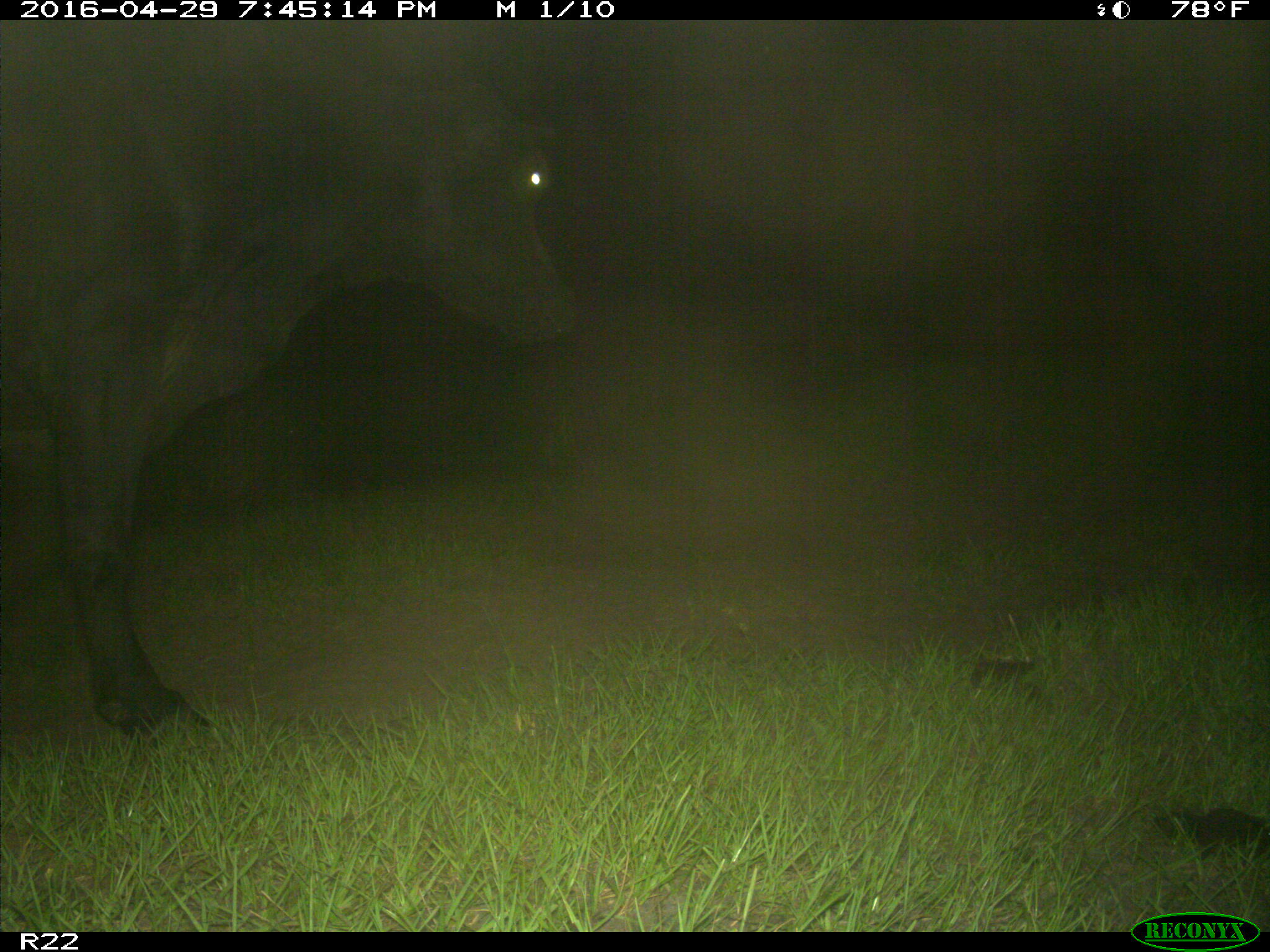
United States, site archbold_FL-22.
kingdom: Animalia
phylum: Chordata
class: Mammalia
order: Artiodactyla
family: Bovidae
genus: Bos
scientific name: Bos taurus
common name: domestic cow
Bos taurus (domestic cow).